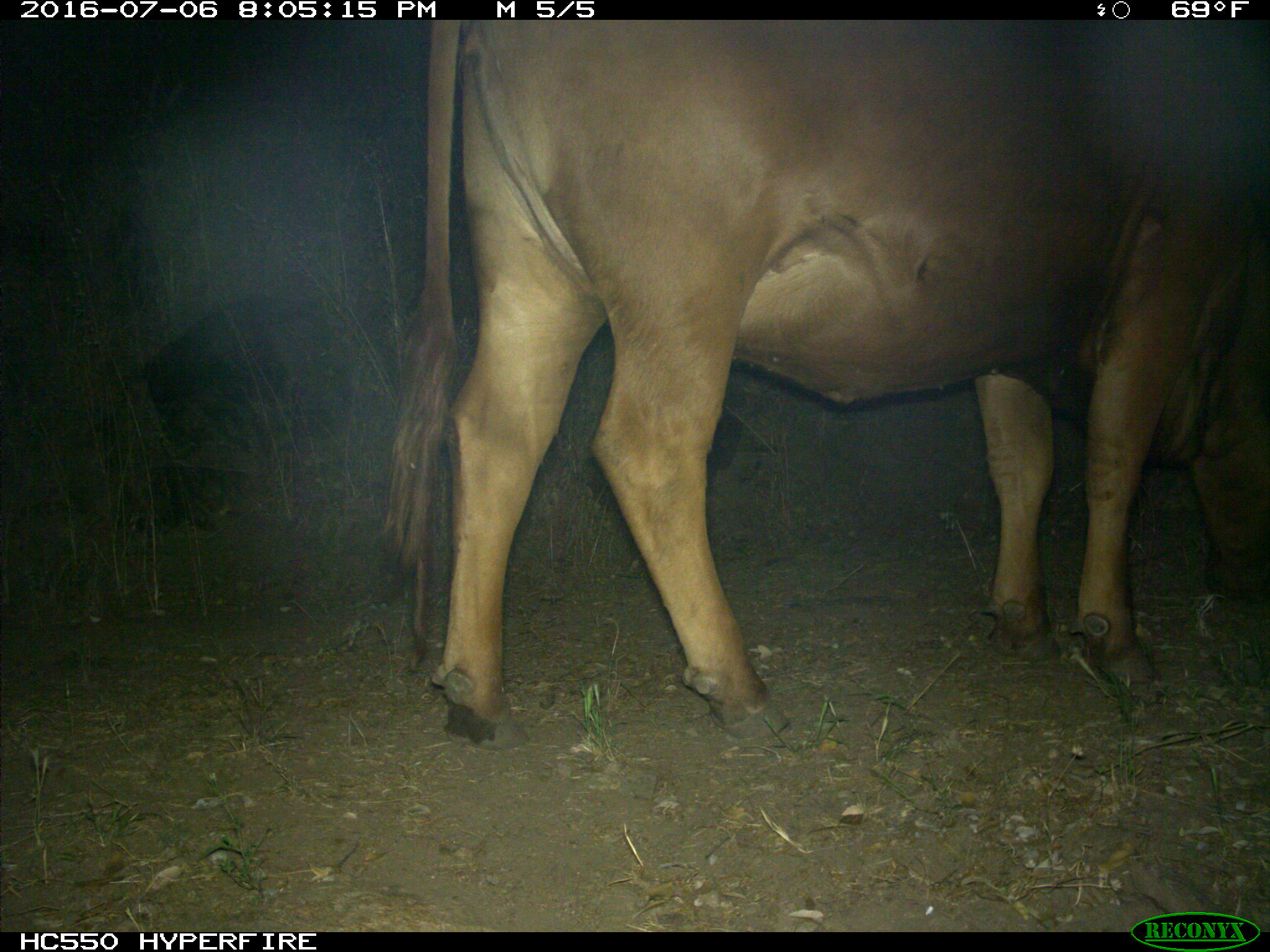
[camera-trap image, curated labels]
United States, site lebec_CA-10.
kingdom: Animalia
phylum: Chordata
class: Mammalia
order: Artiodactyla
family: Bovidae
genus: Bos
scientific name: Bos taurus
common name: domestic cow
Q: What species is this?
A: Bos taurus (domestic cow).